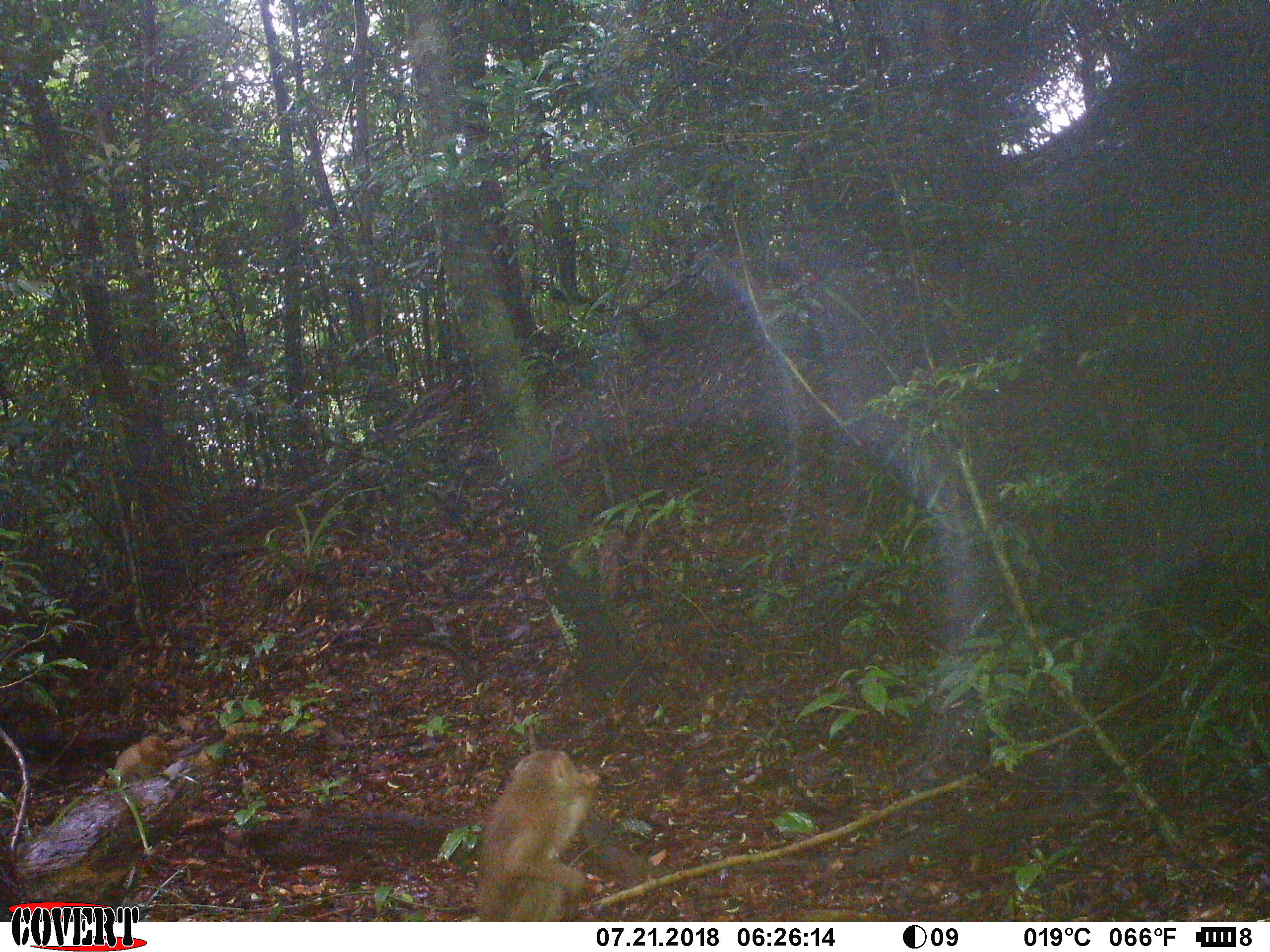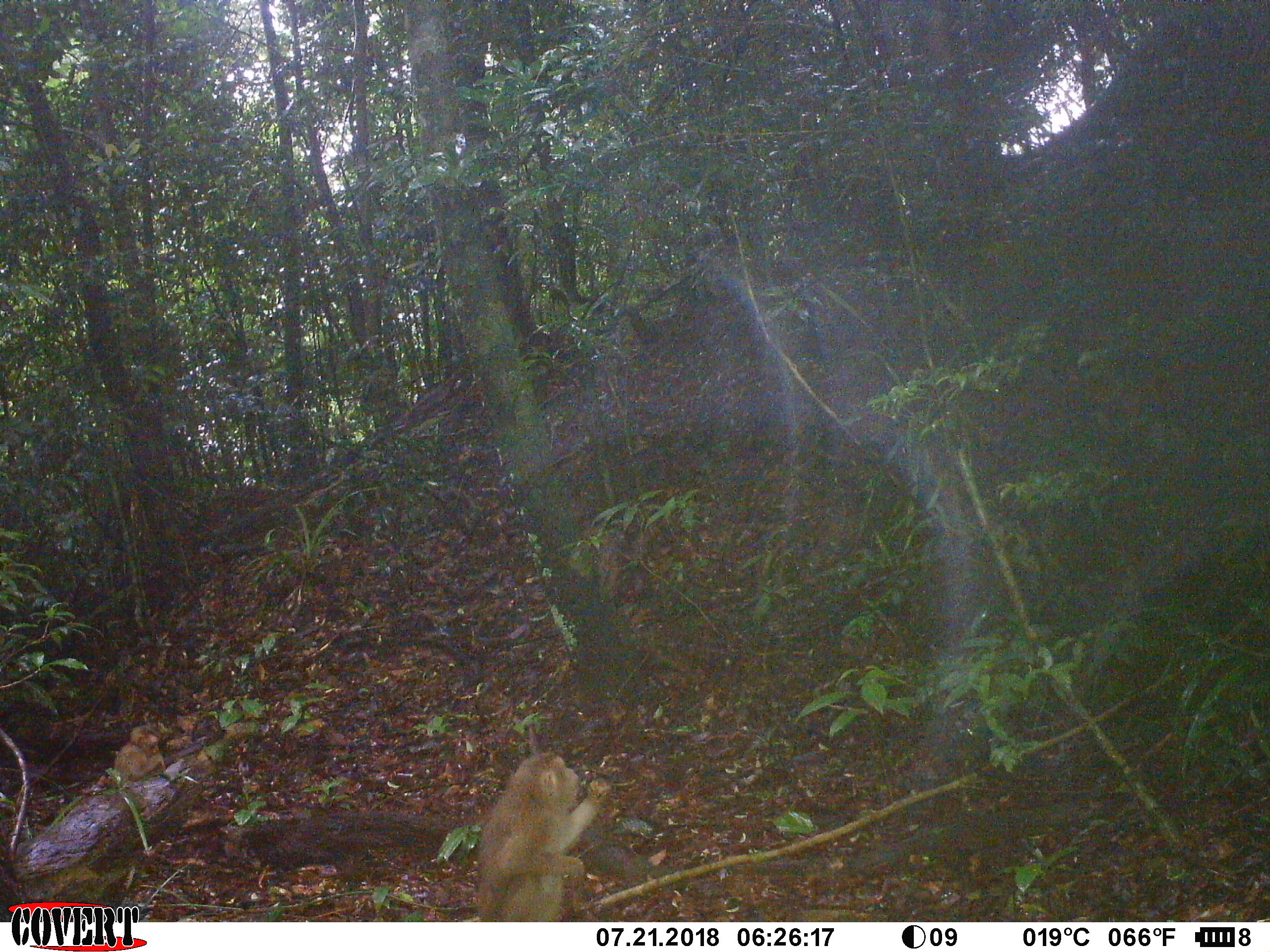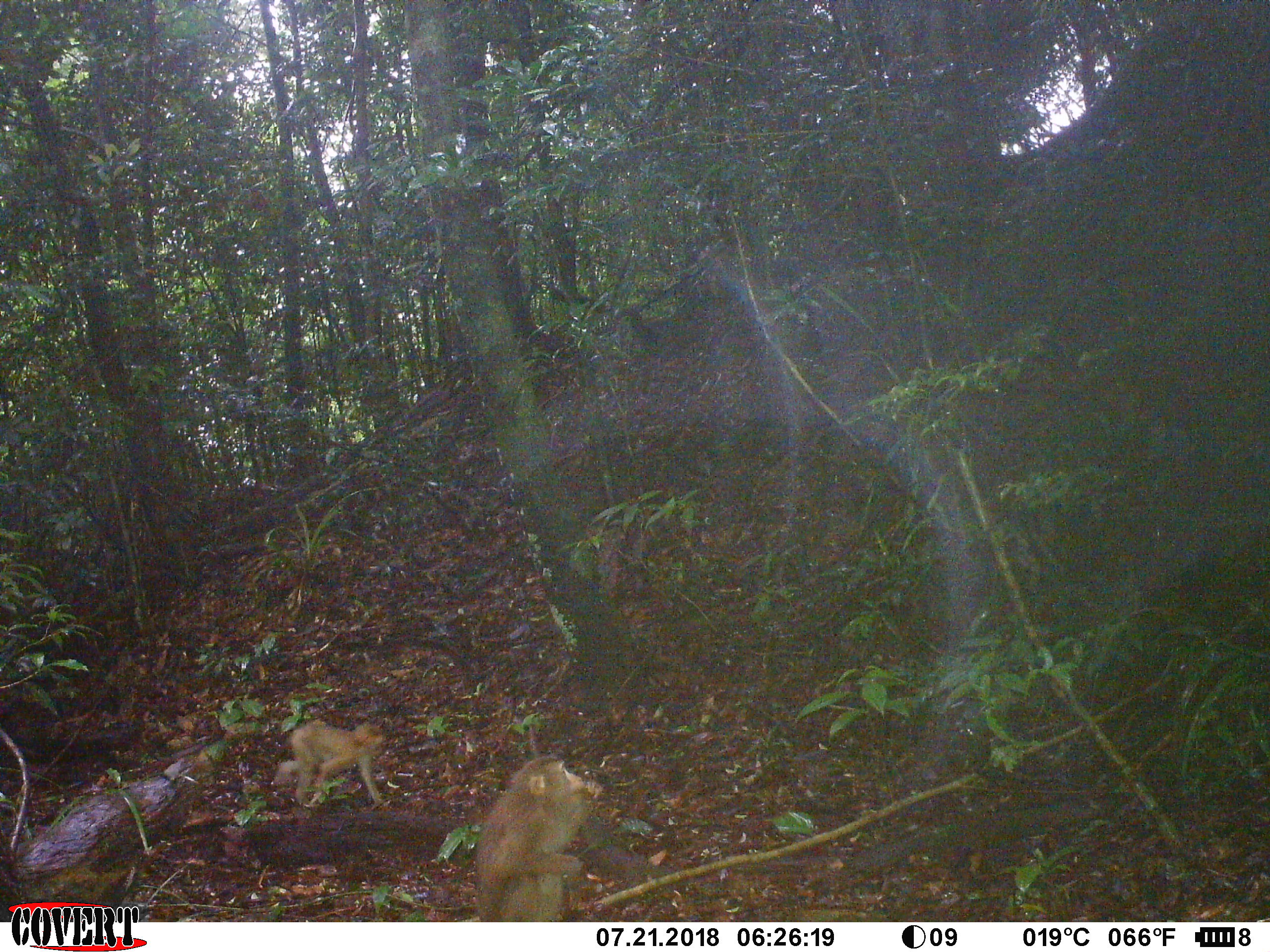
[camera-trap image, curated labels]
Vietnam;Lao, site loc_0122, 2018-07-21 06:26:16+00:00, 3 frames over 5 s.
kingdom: Animalia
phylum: Chordata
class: Mammalia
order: Primates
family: Cercopithecidae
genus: Macaca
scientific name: Macaca nemestrina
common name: pig-tailed macaque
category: pig tailed macaque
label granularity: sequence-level